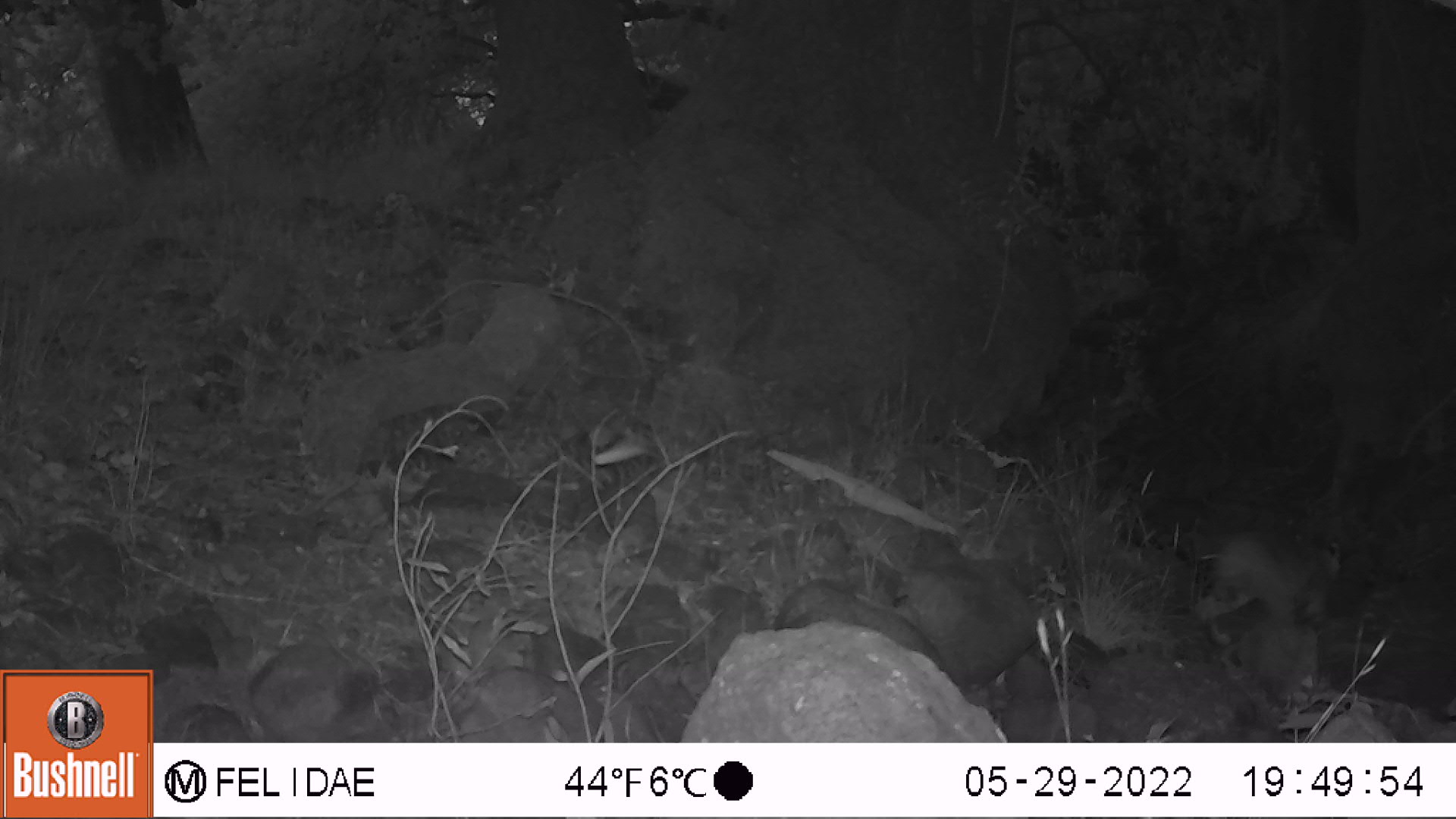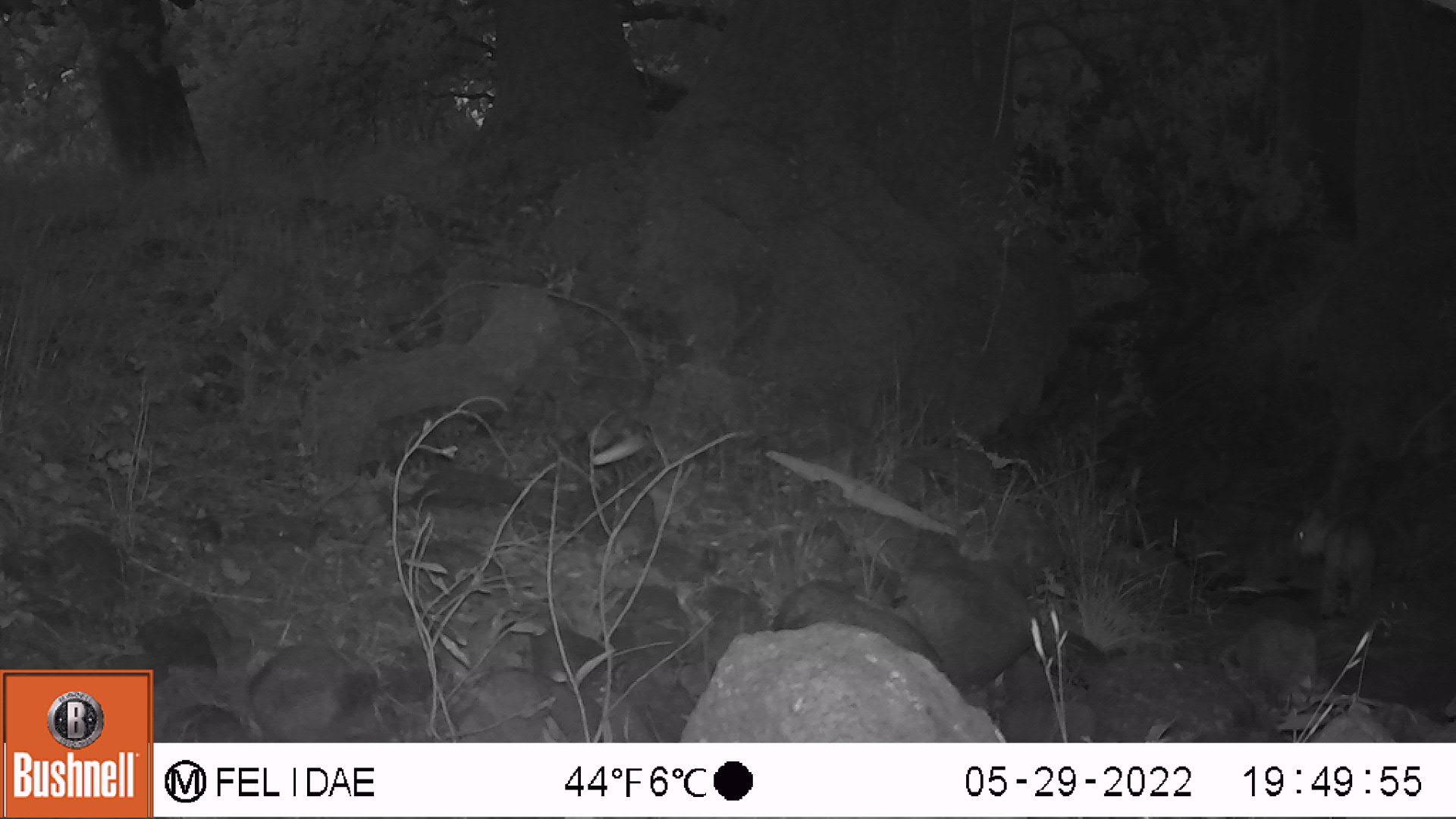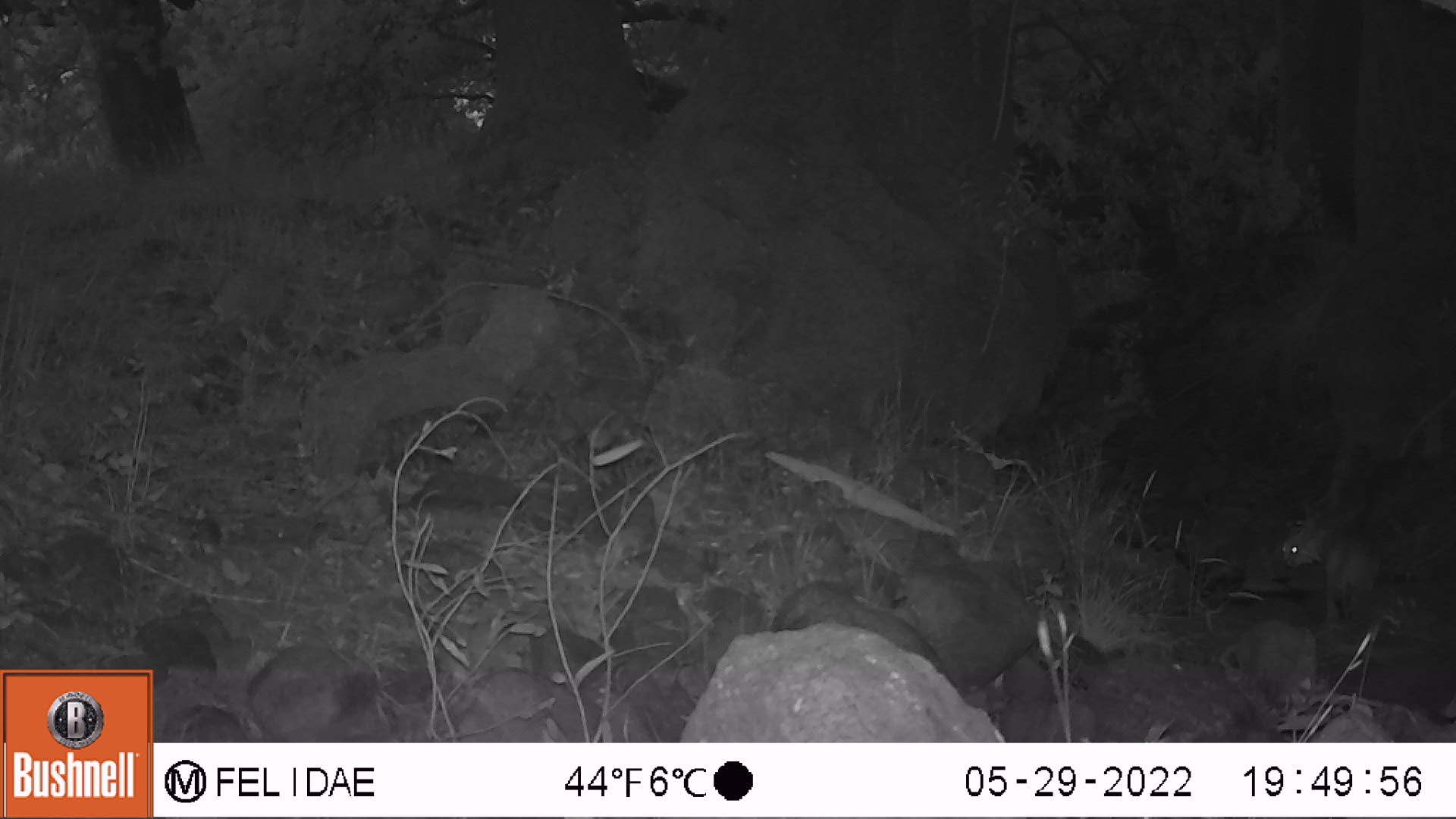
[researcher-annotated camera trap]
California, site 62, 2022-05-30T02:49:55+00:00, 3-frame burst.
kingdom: Animalia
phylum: Chordata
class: Mammalia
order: Carnivora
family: Felidae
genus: Lynx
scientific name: Lynx rufus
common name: bobcat